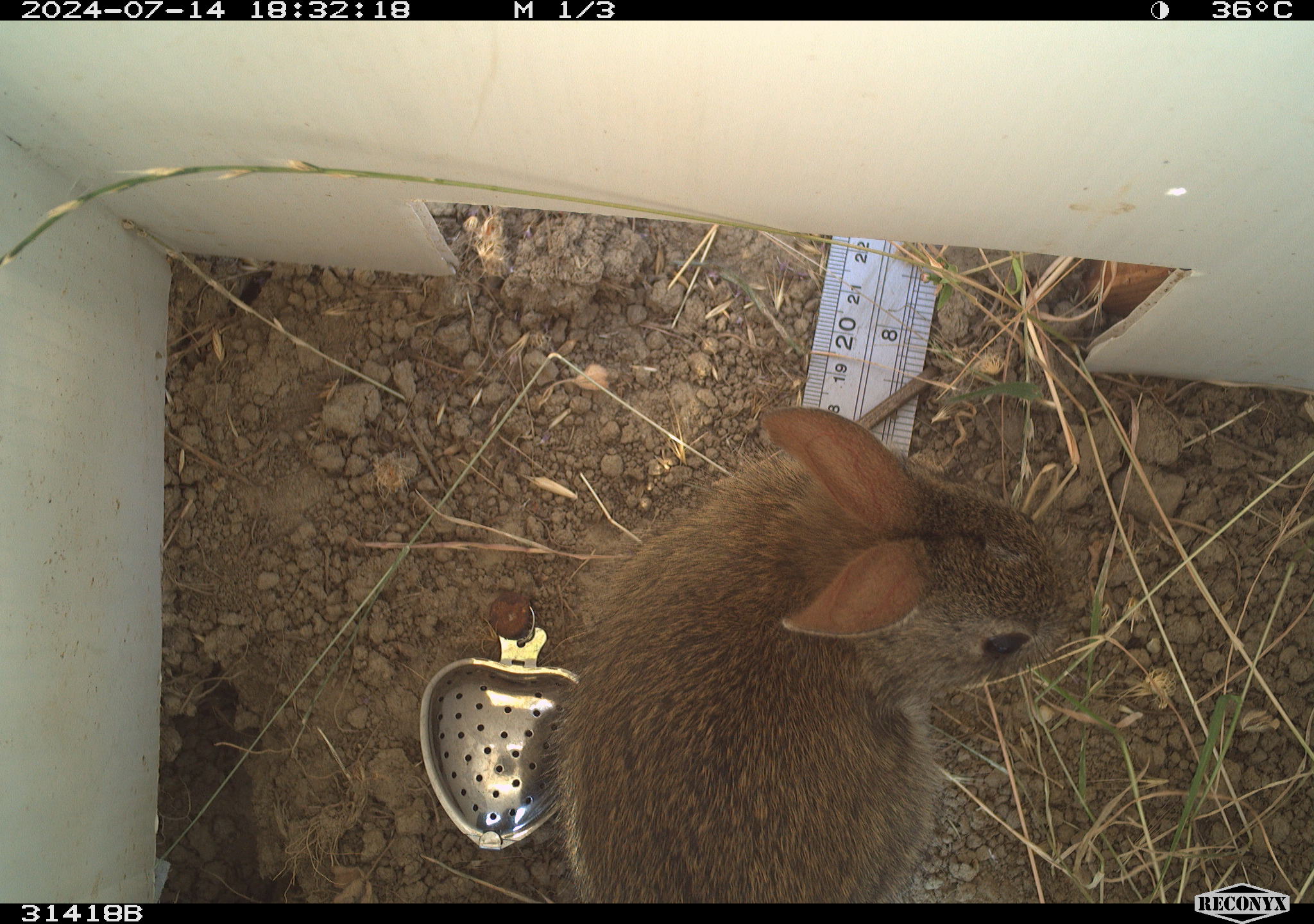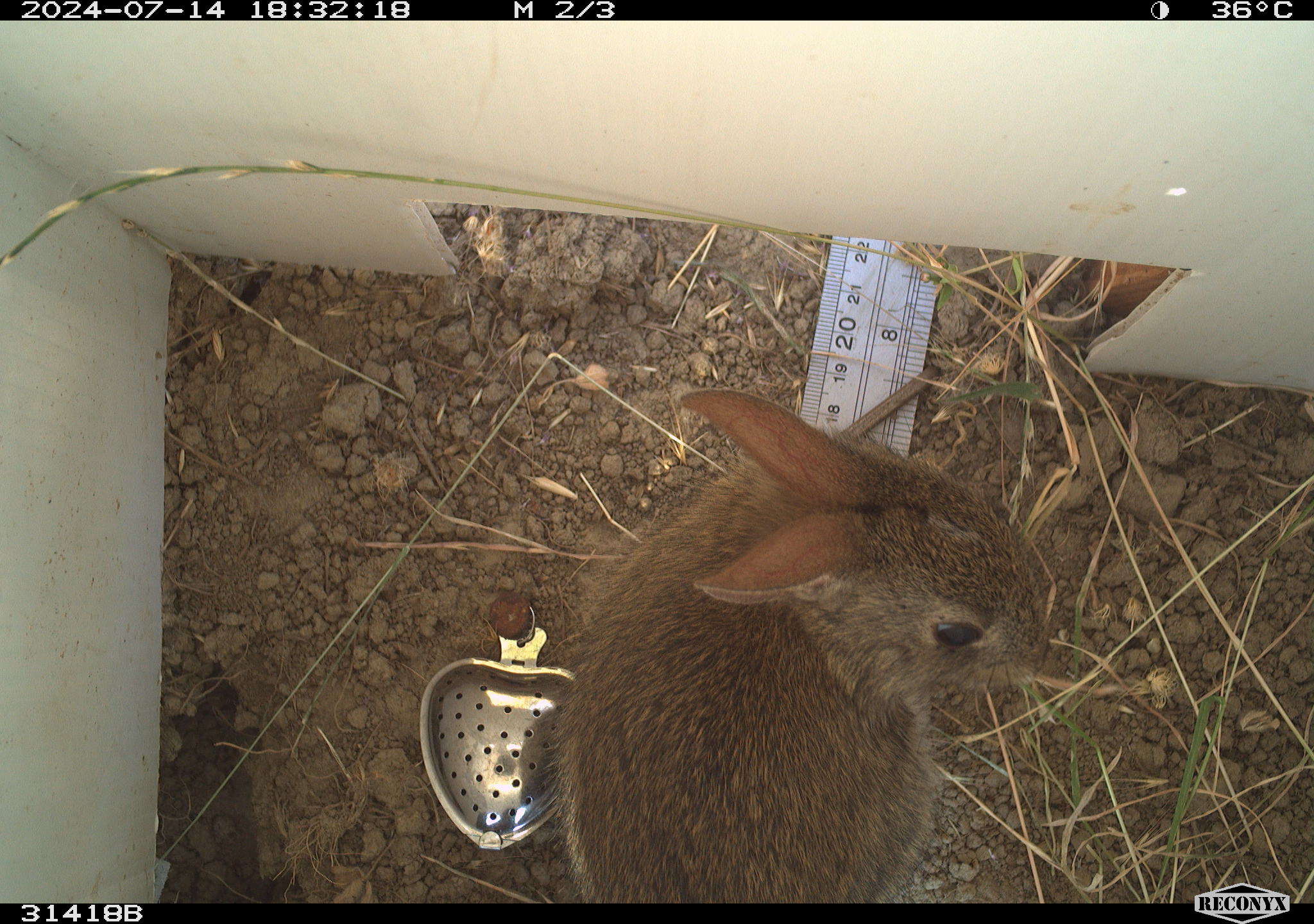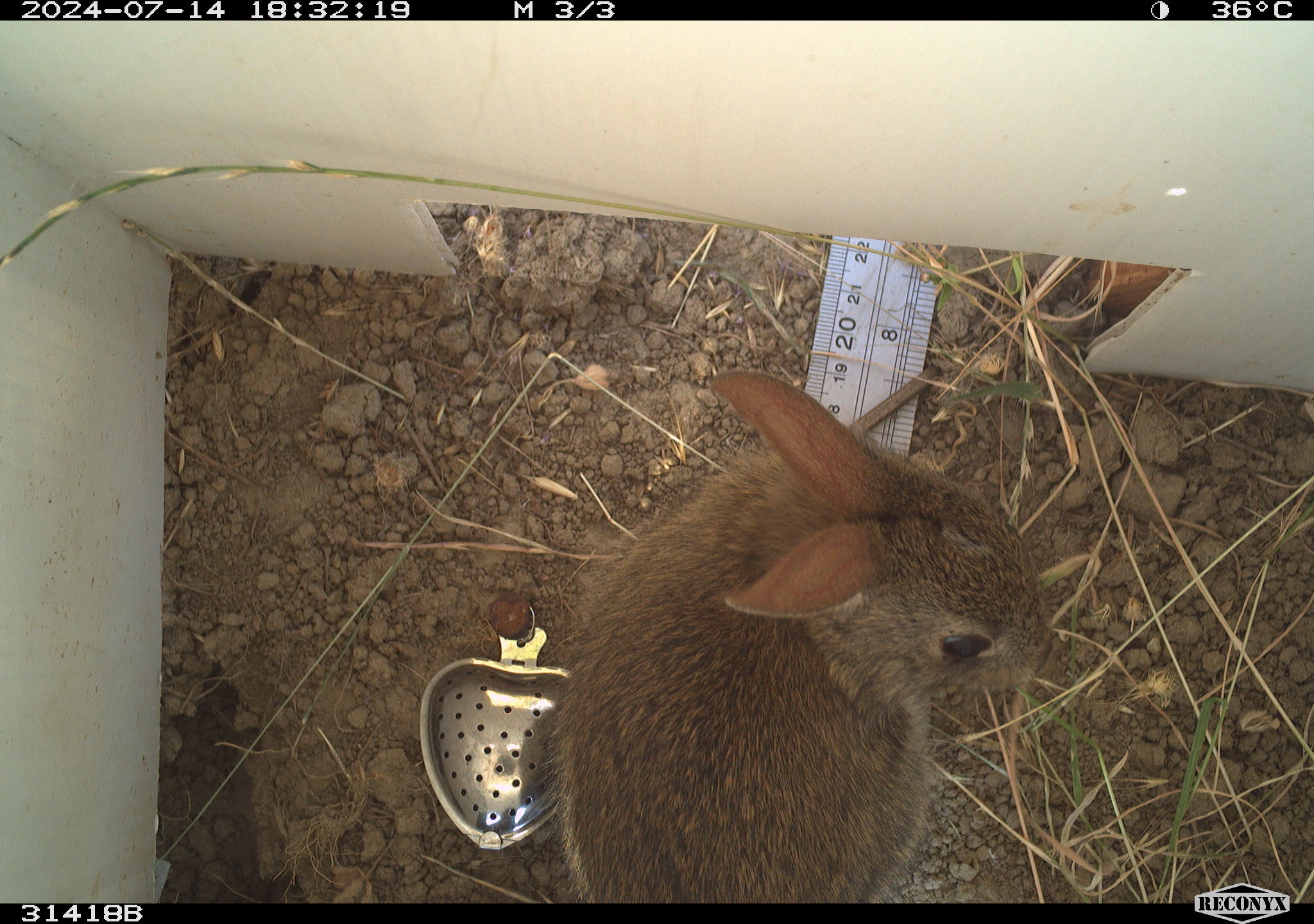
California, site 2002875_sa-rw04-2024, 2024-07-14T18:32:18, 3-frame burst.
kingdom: Animalia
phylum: Chordata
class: Mammalia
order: Lagomorpha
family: Leporidae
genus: Sylvilagus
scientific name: Sylvilagus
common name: cottontail rabbits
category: sylvilagus species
Sylvilagus species (cottontail rabbits) (Sylvilagus).